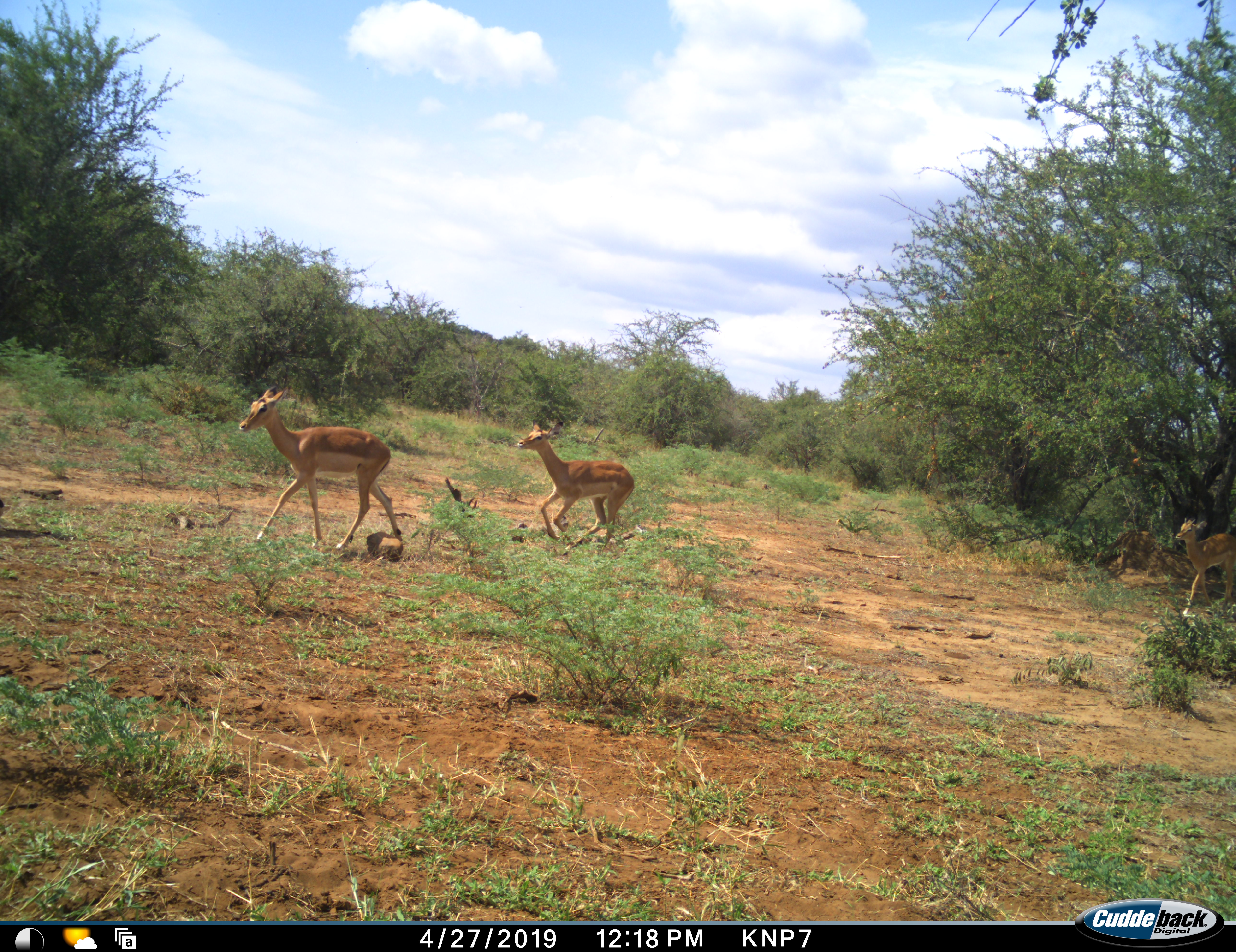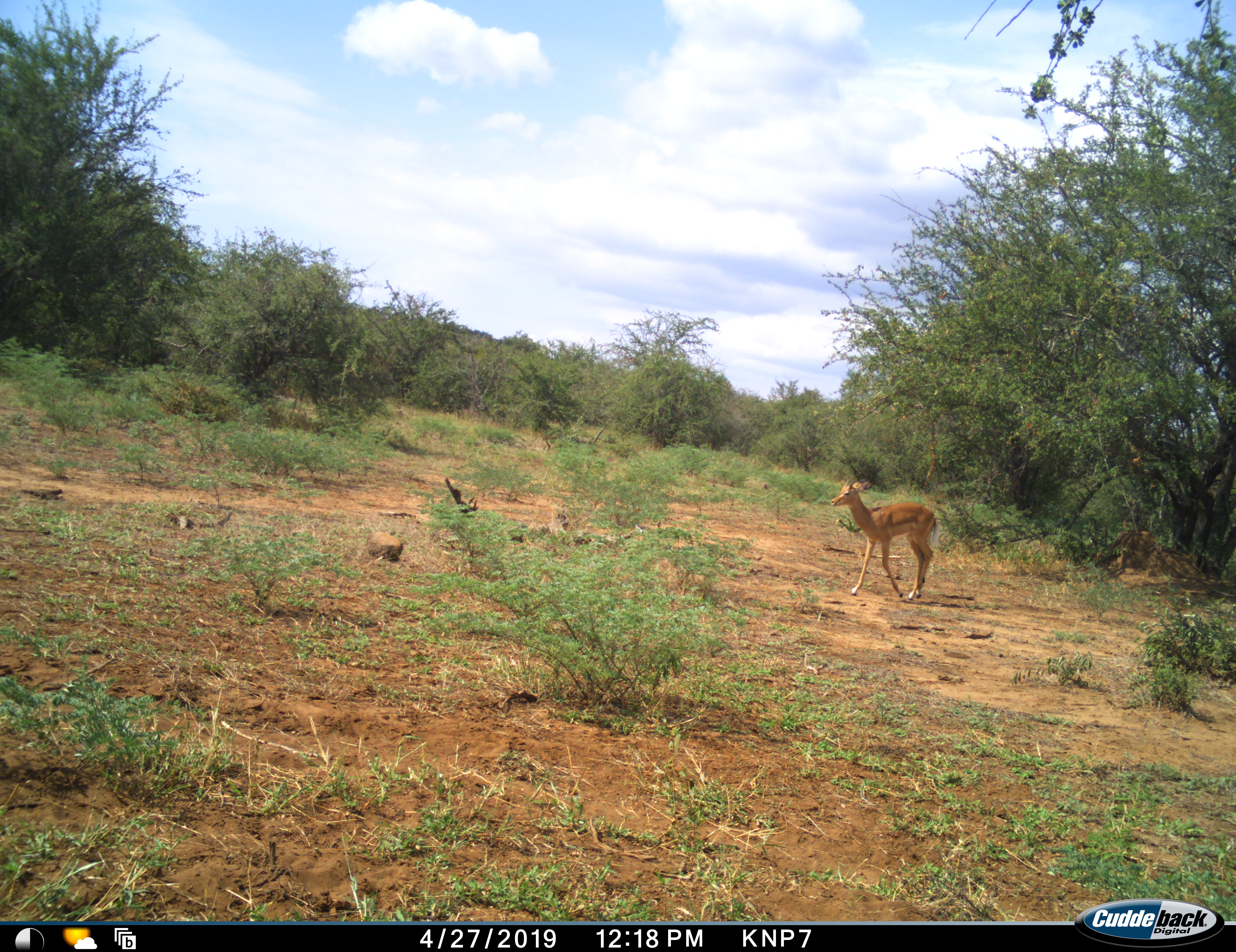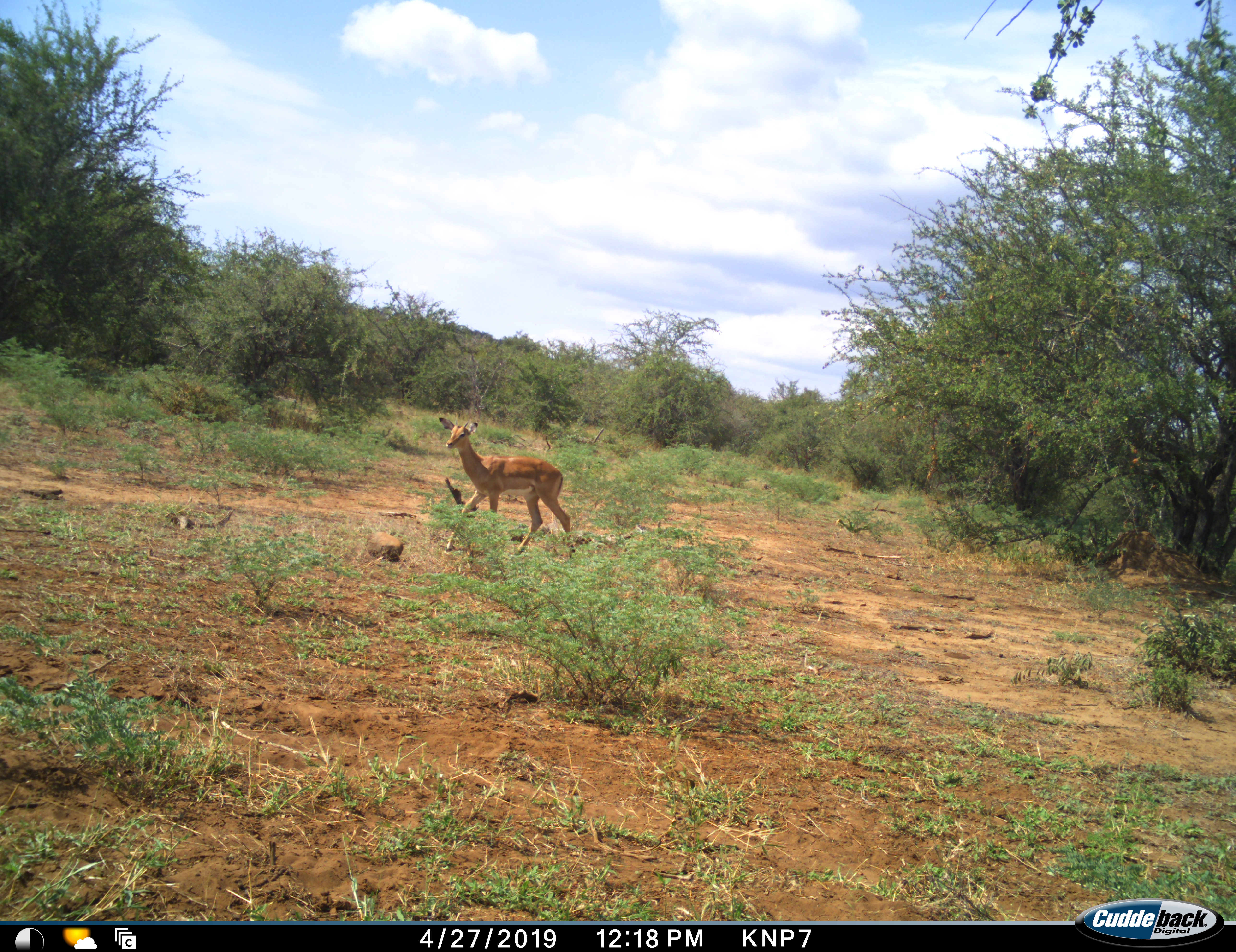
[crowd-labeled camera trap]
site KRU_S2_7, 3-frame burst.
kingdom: Animalia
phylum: Chordata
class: Mammalia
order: Artiodactyla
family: Bovidae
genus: Aepyceros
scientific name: Aepyceros melampus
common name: impala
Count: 3.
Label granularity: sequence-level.